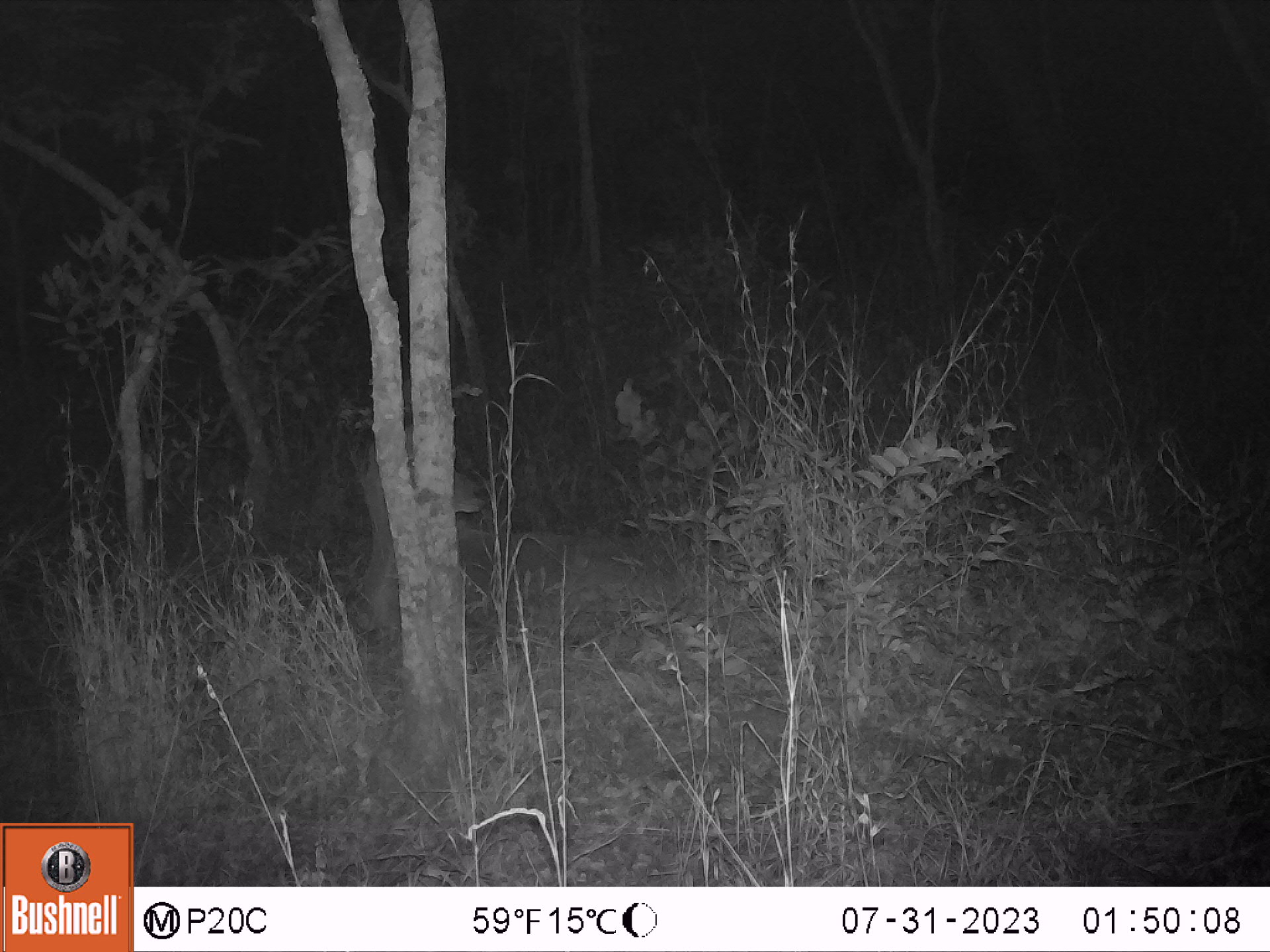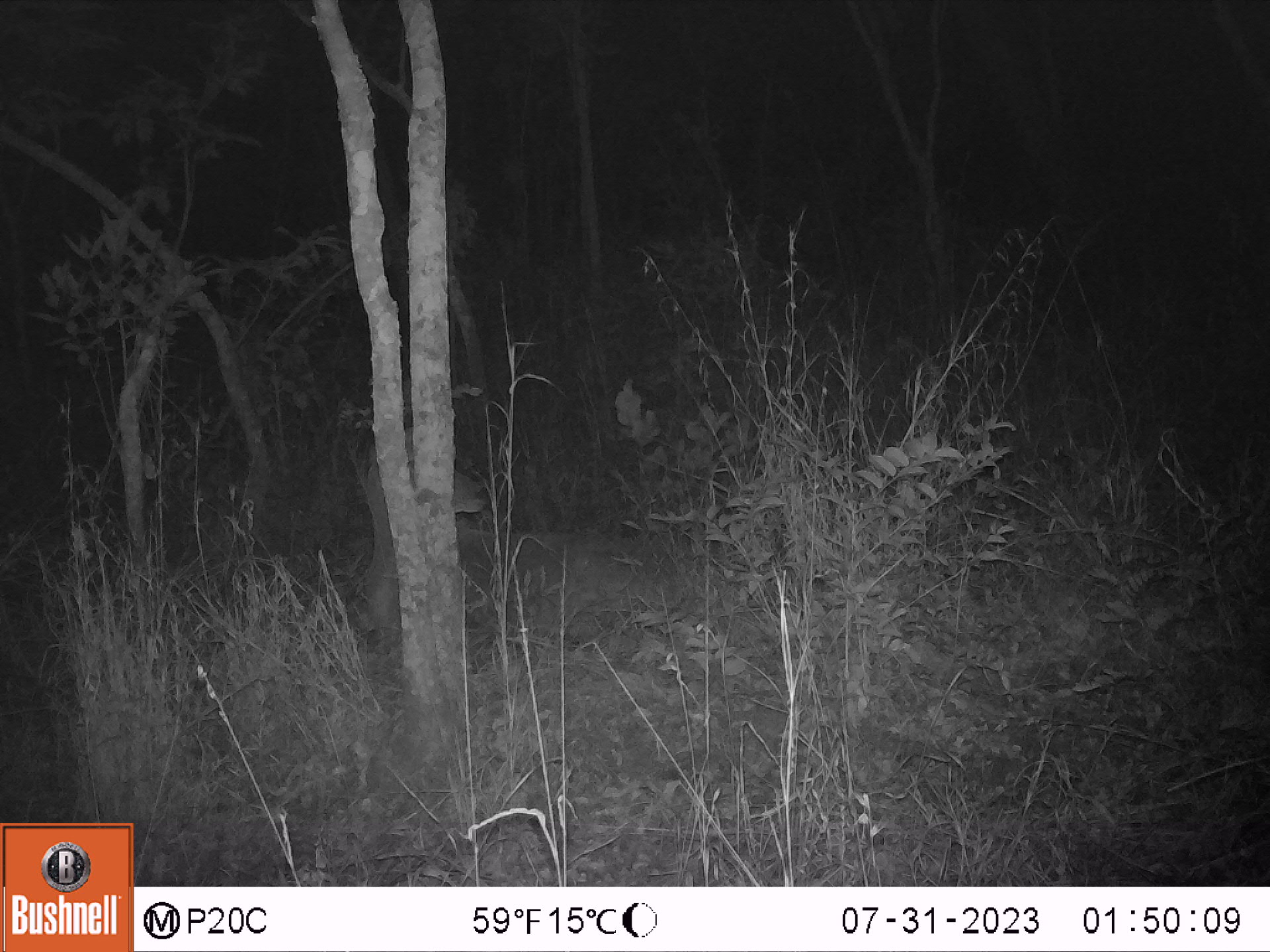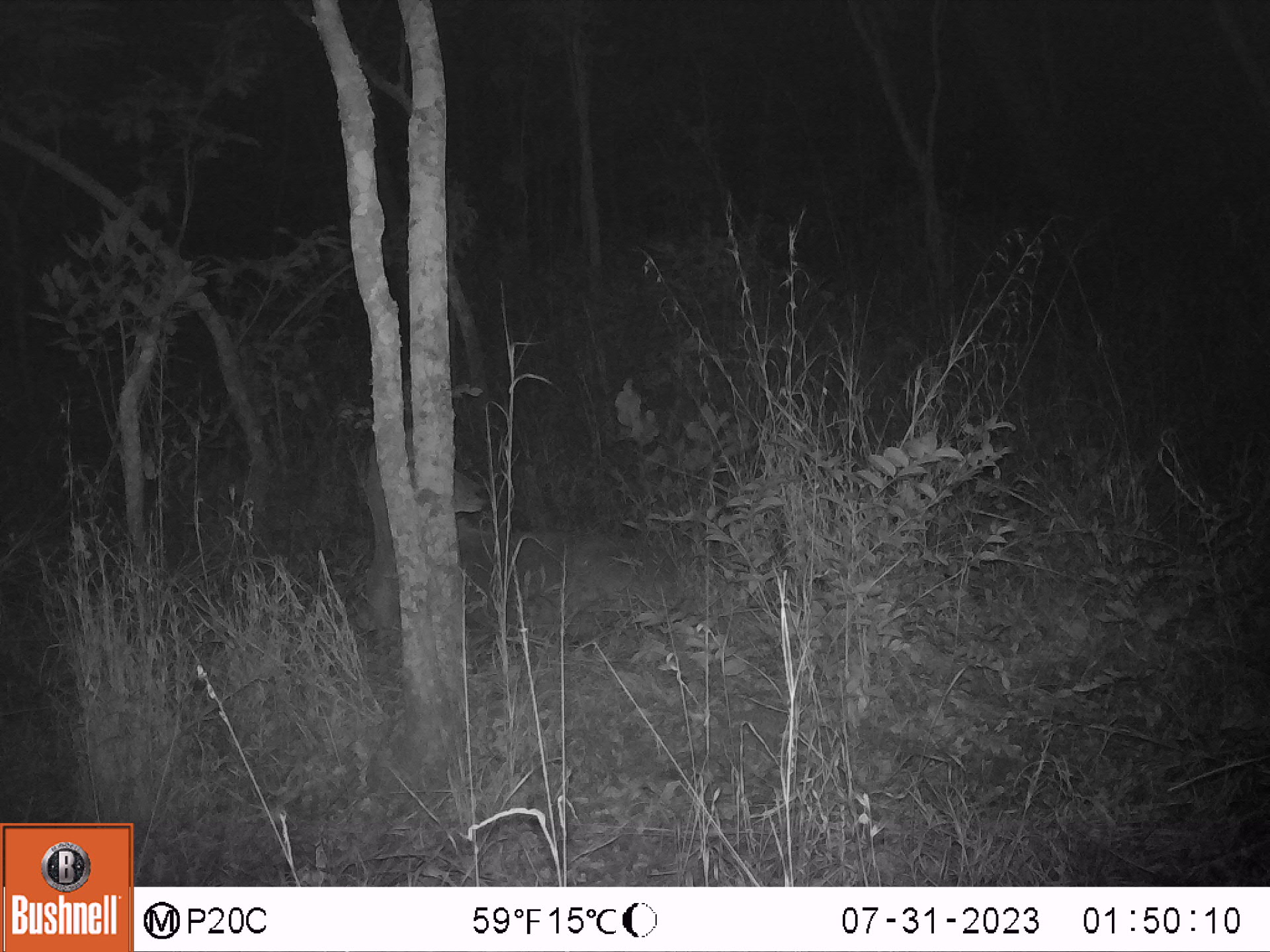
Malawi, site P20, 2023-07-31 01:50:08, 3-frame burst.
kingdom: Animalia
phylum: Chordata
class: Mammalia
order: Artiodactyla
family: Bovidae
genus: Tragelaphus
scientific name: Tragelaphus strepsiceros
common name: greater kudu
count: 1